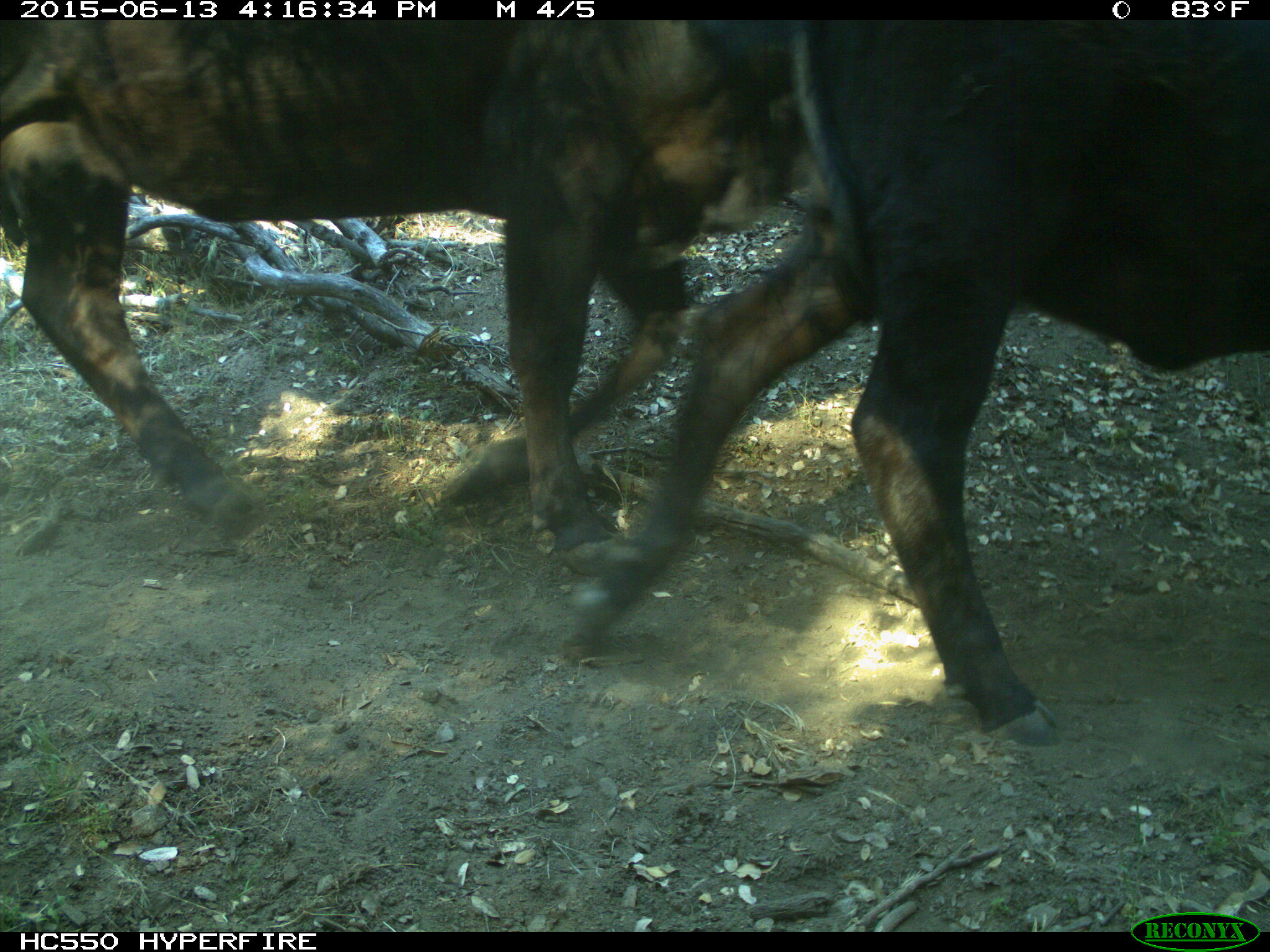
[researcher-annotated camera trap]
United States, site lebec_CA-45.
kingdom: Animalia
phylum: Chordata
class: Mammalia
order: Artiodactyla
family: Bovidae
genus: Bos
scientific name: Bos taurus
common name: domestic cow